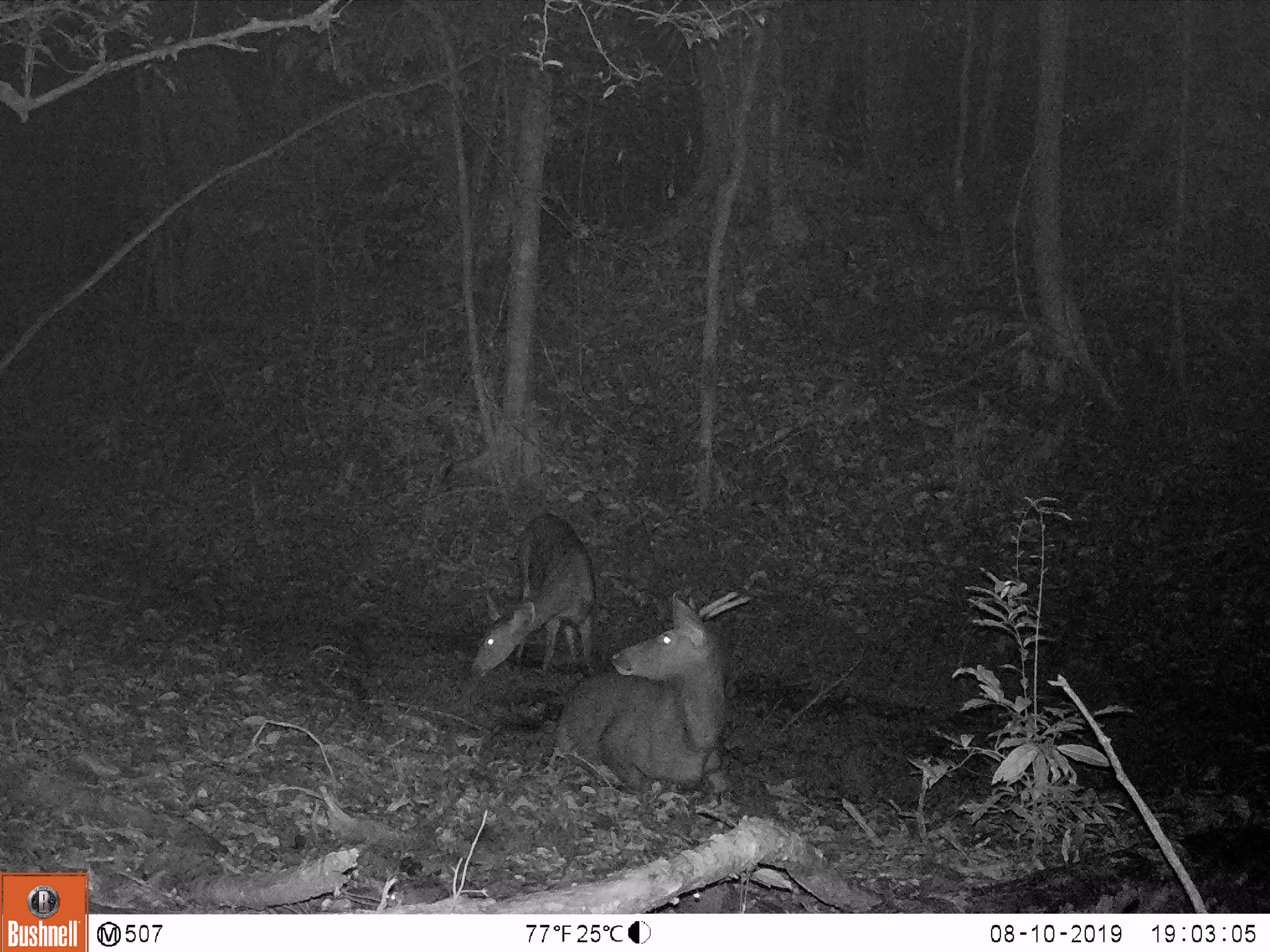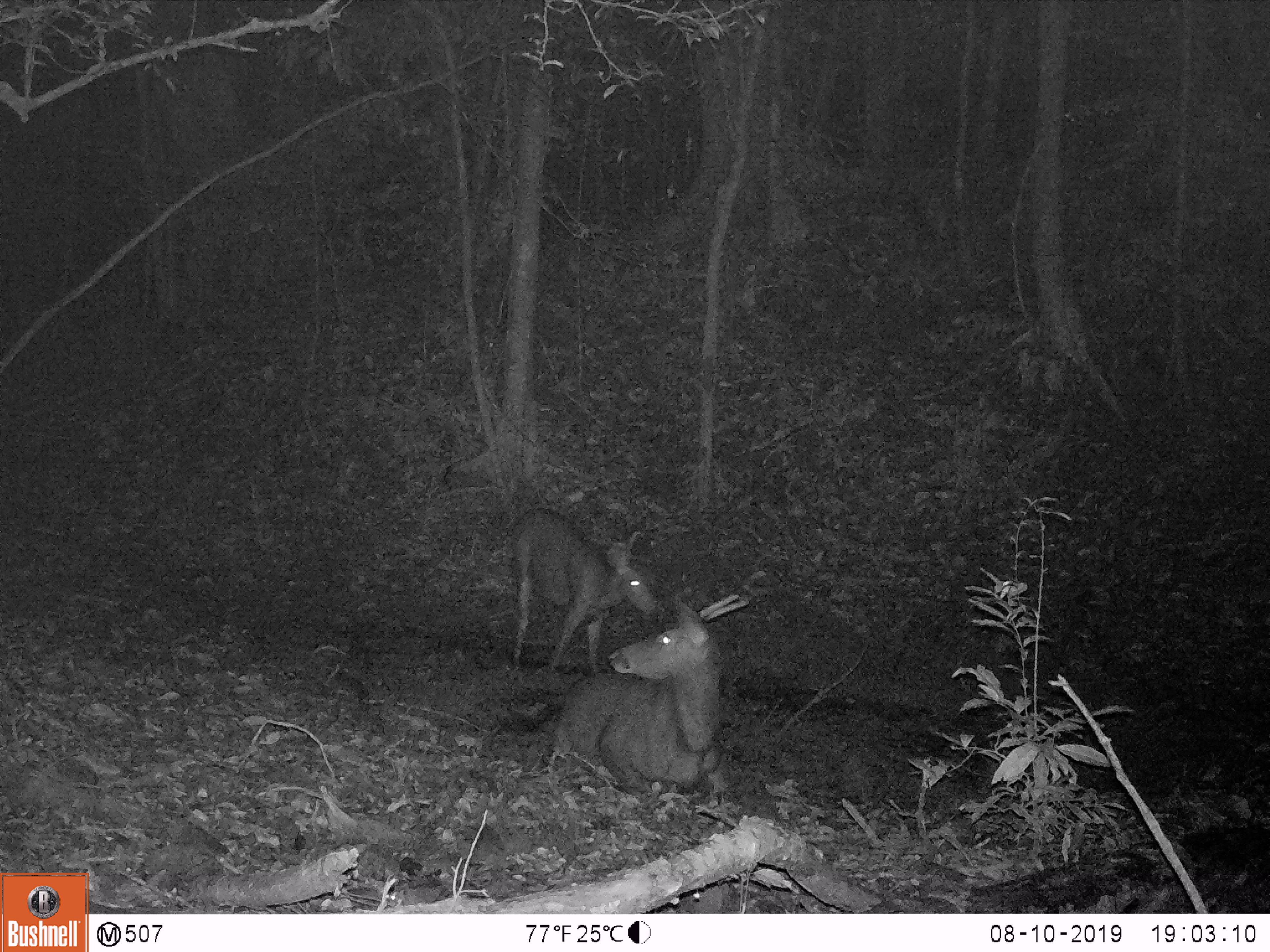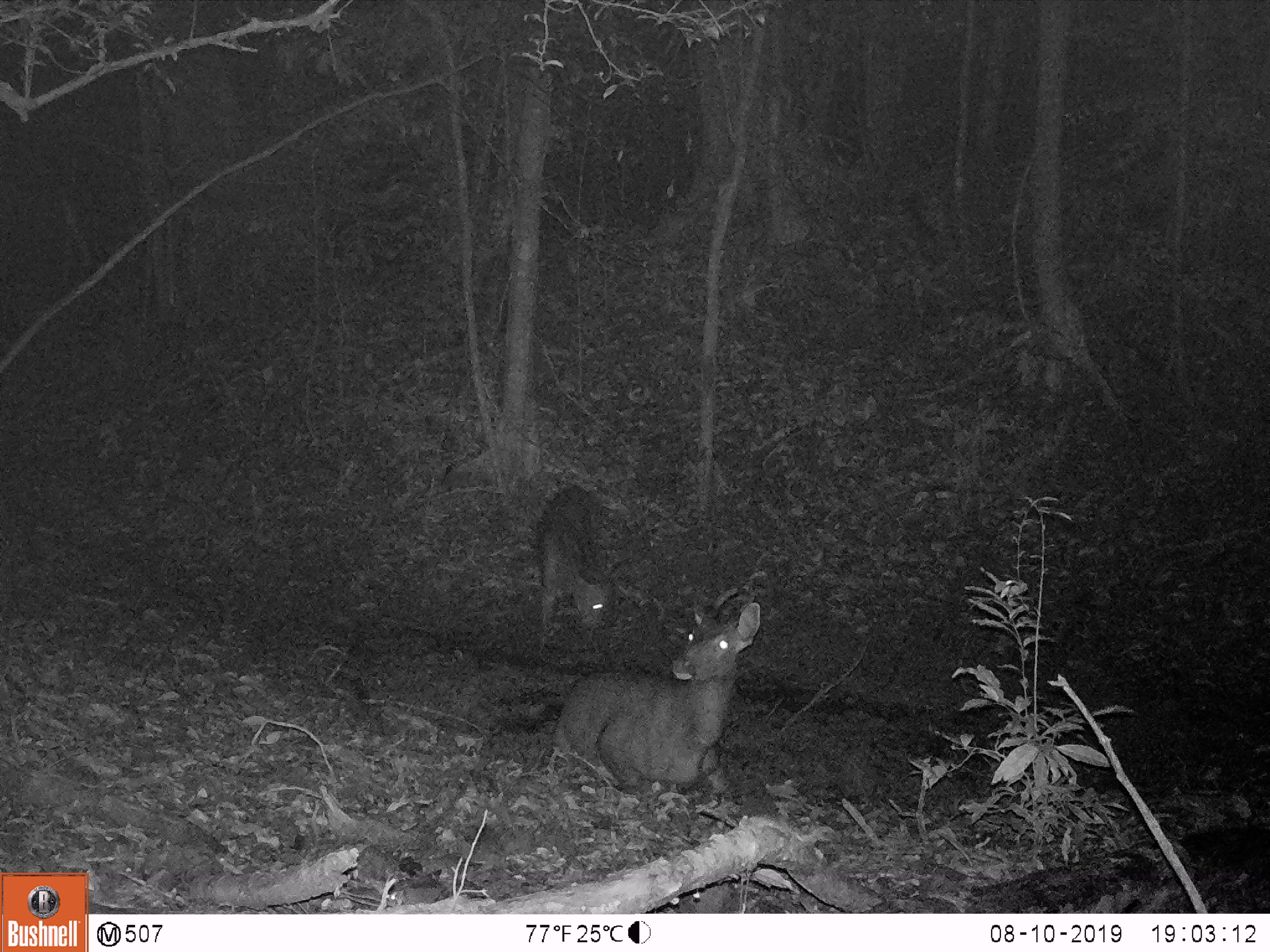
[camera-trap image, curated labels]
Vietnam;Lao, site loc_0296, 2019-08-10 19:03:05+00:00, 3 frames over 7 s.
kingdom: Animalia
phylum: Chordata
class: Mammalia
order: Artiodactyla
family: Cervidae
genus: Rusa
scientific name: Rusa unicolor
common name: sambar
Sambar (Rusa unicolor). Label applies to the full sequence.